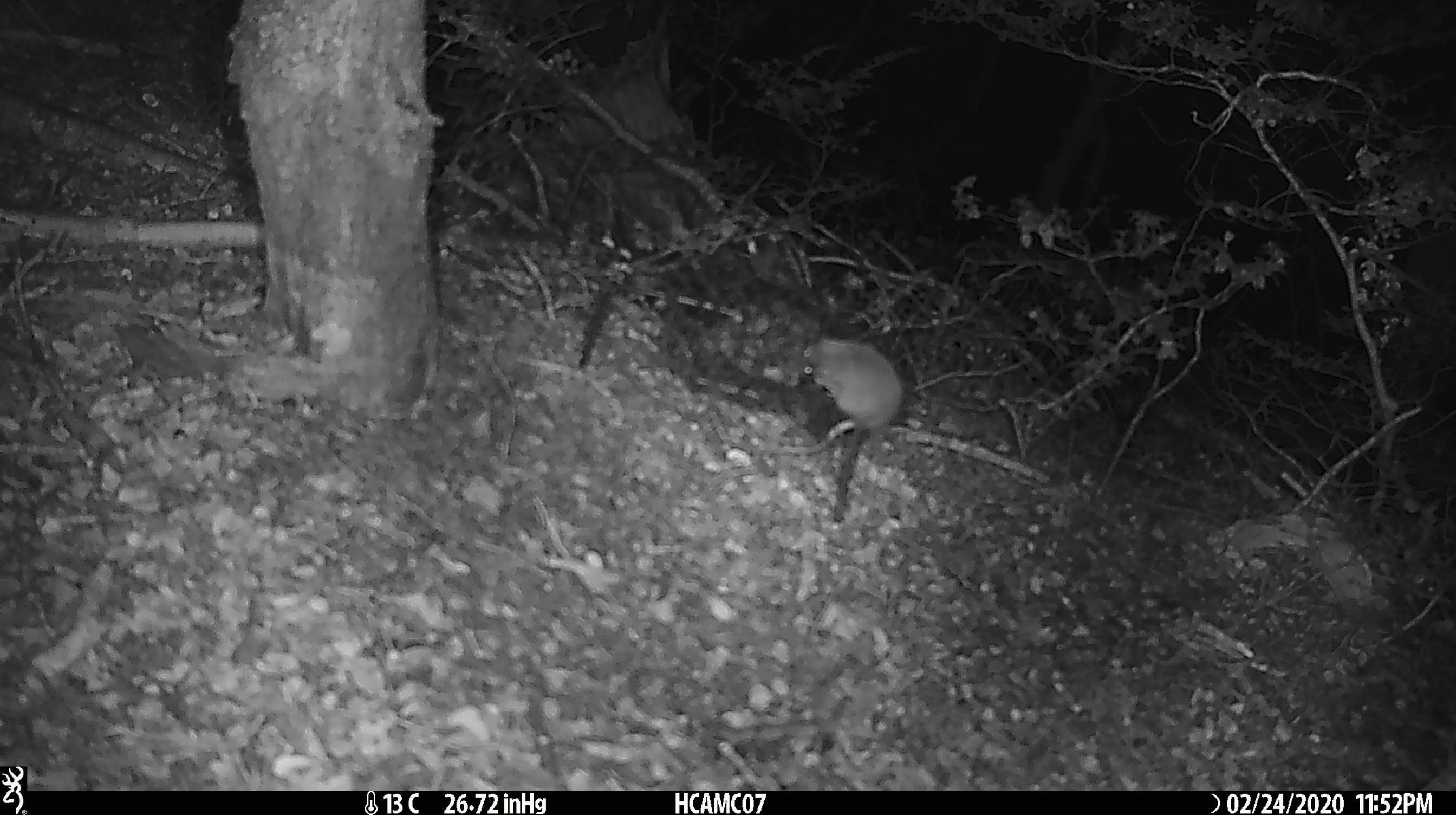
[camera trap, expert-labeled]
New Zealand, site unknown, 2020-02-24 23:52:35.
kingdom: Animalia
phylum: Chordata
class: Mammalia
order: Rodentia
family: Muridae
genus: Mus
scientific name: Mus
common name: mouse